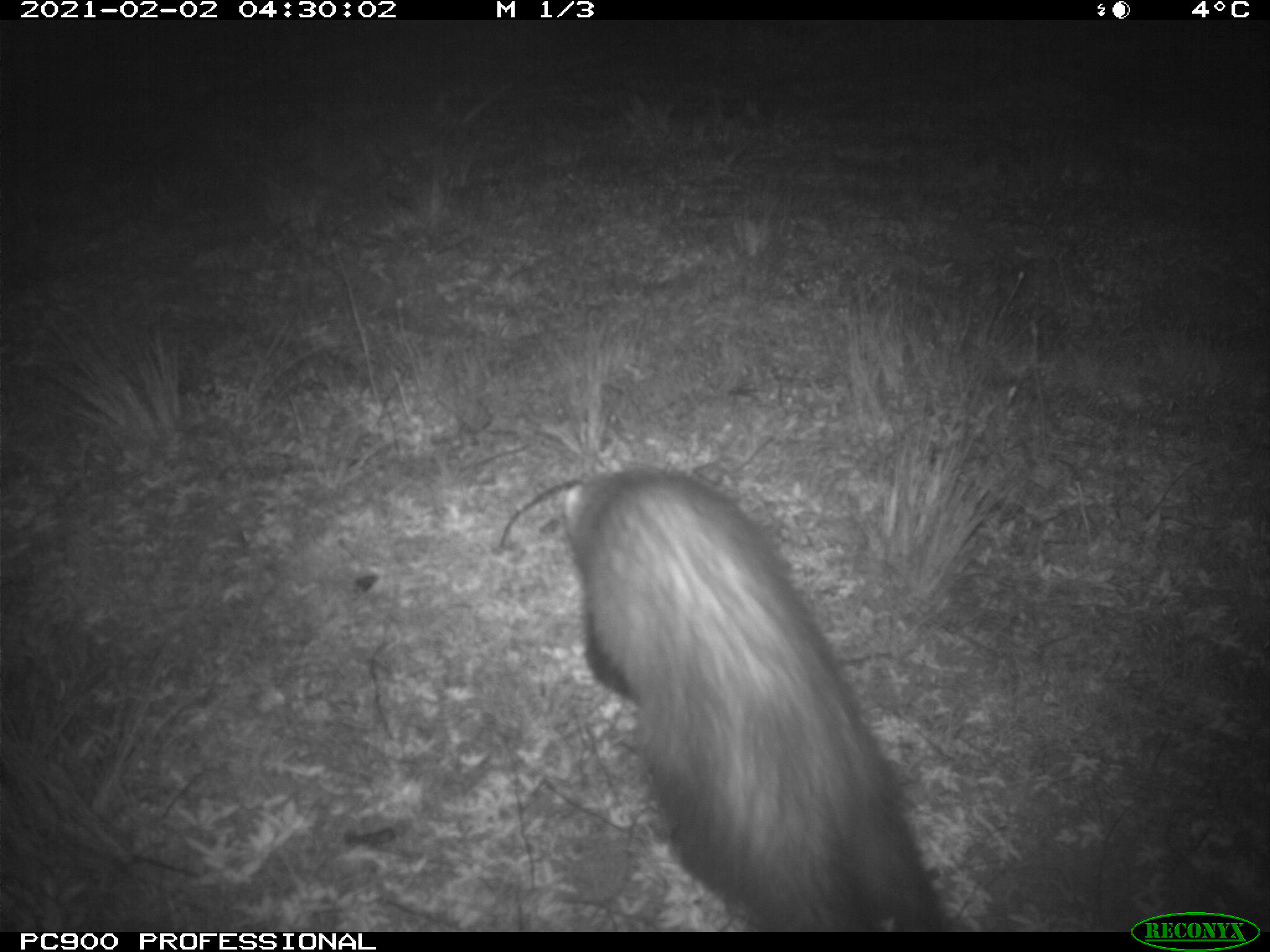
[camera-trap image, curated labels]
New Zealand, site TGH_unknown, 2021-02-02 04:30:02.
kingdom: Animalia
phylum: Chordata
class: Mammalia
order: Carnivora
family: Mustelidae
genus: Mustela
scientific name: Mustela furo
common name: ferret